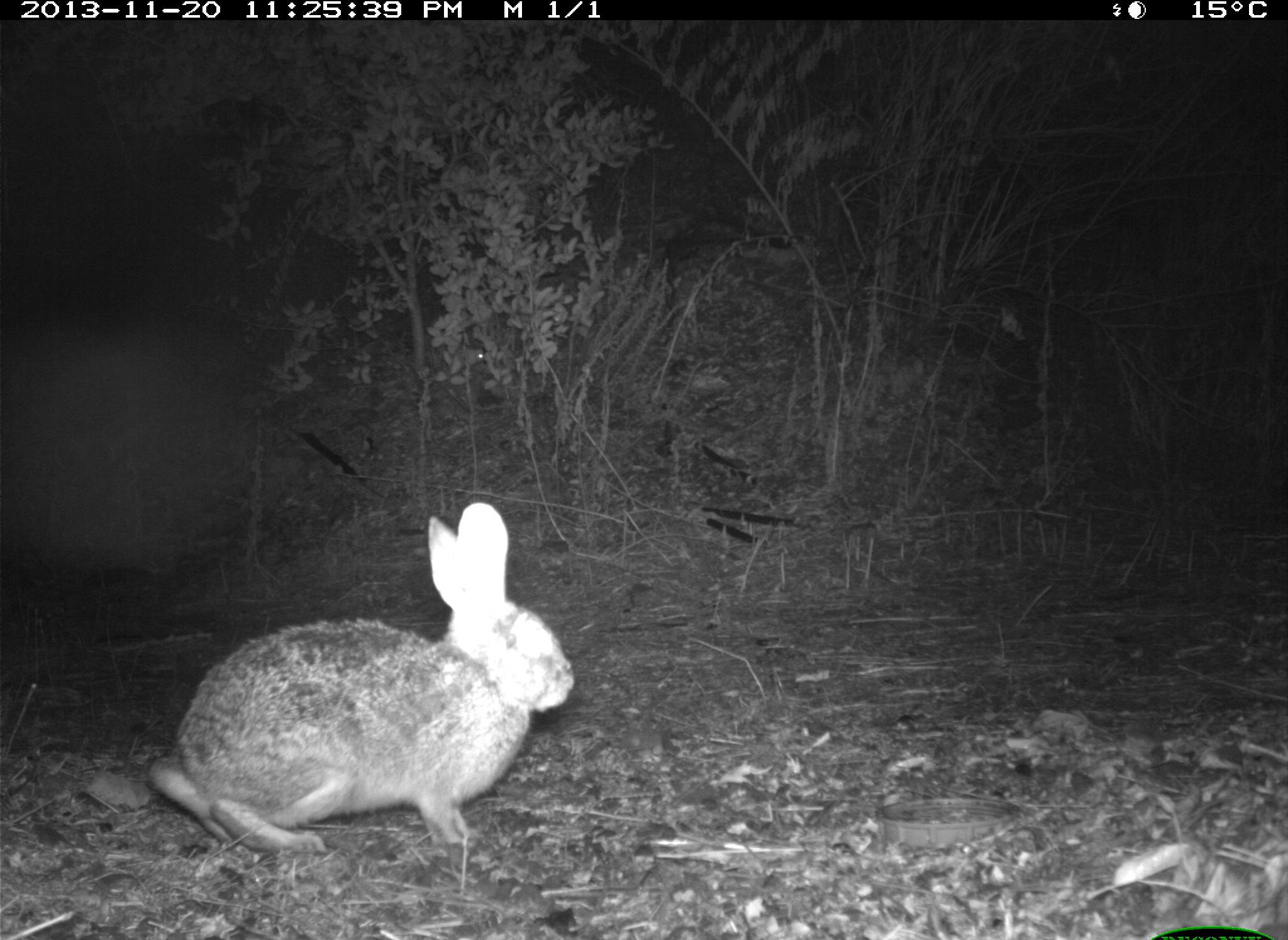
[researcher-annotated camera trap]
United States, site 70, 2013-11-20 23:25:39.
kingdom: Animalia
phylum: Chordata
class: Mammalia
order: Lagomorpha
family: Leporidae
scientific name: Leporidae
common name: rabbits and hares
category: rabbit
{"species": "rabbit (rabbits and hares) (Leporidae)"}